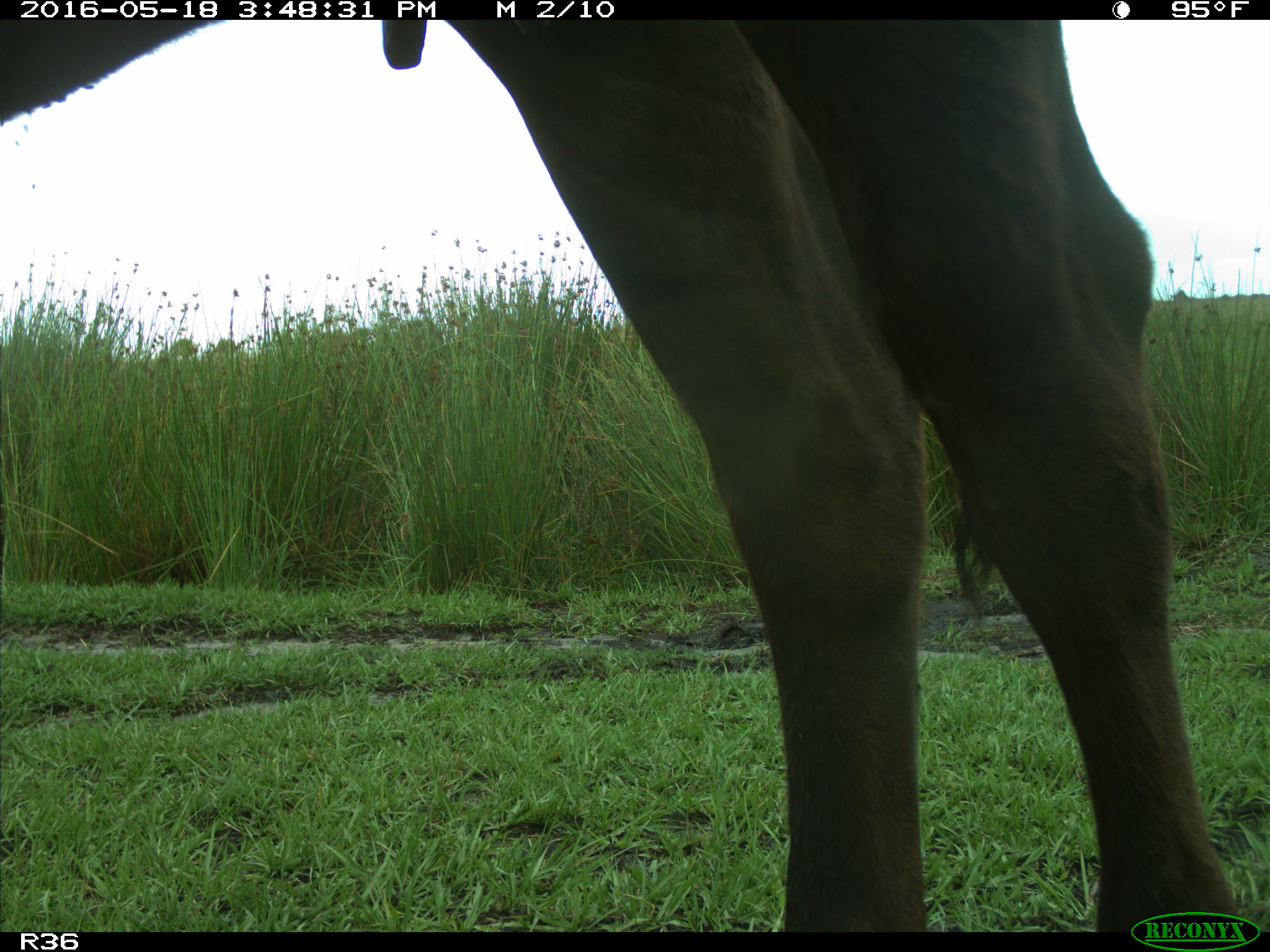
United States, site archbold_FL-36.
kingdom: Animalia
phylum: Chordata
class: Mammalia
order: Artiodactyla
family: Bovidae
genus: Bos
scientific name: Bos taurus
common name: domestic cow